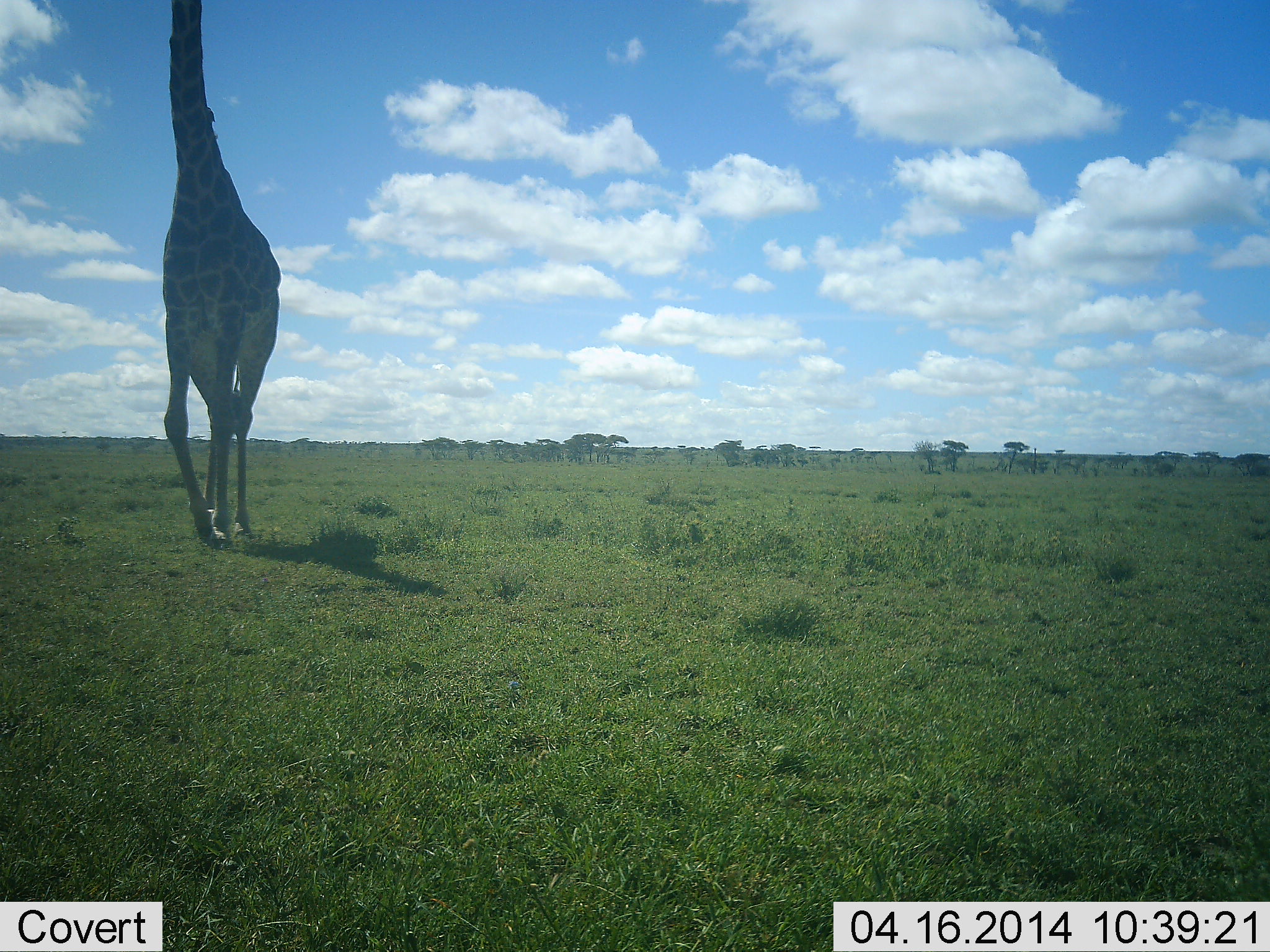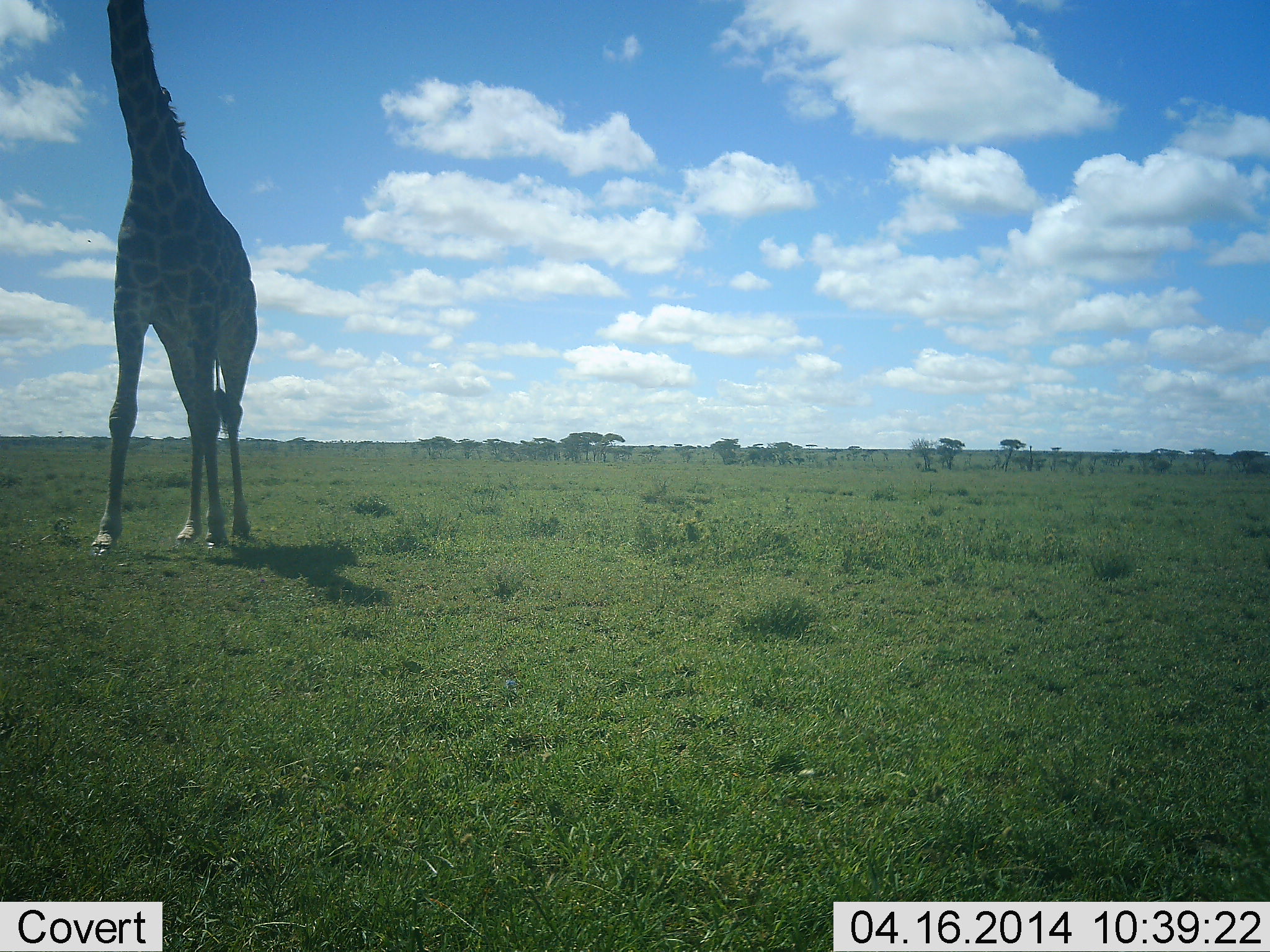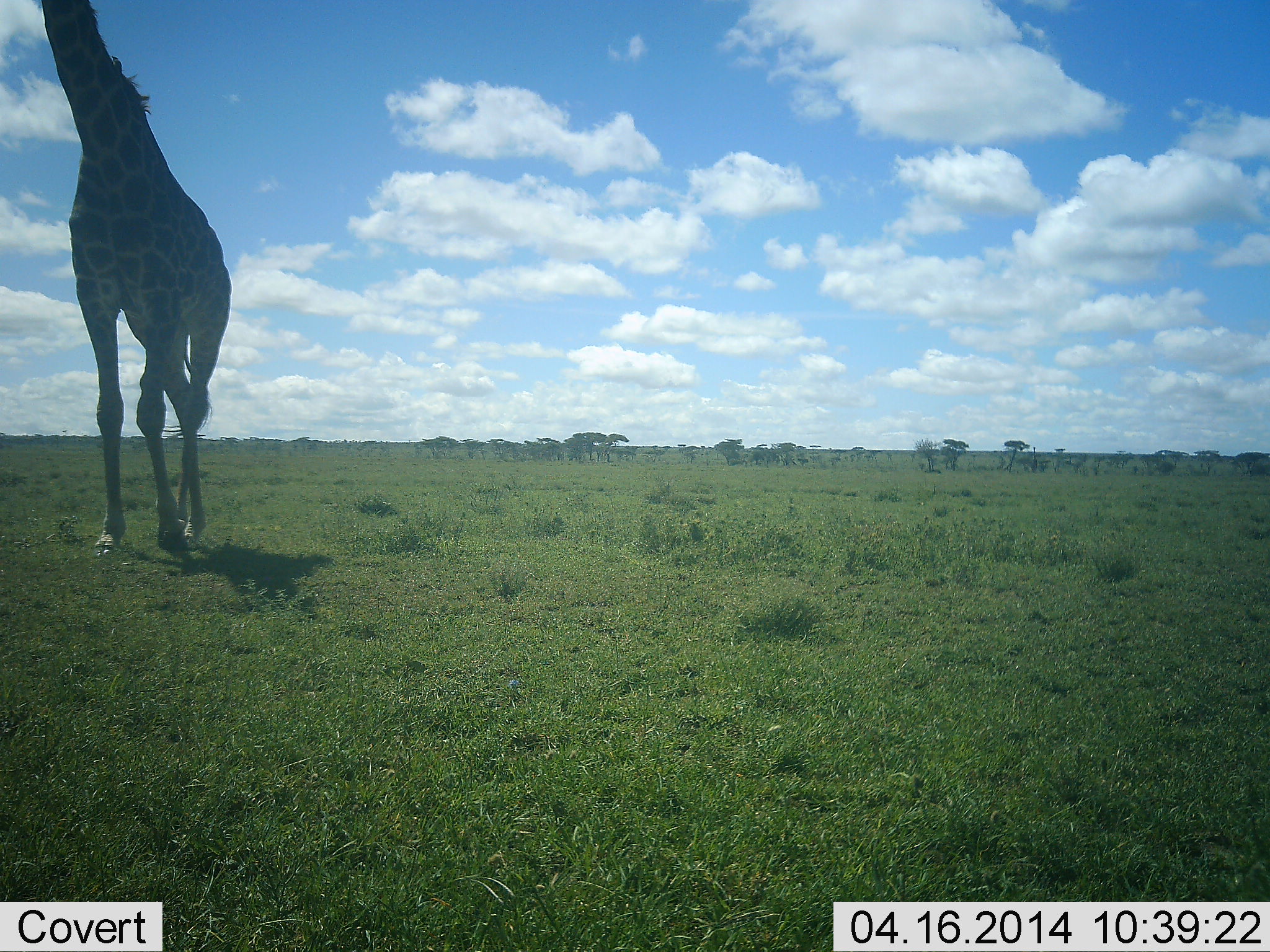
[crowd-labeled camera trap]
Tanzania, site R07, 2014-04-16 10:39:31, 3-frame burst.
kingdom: Animalia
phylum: Chordata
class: Mammalia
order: Artiodactyla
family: Giraffidae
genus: Giraffa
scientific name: Giraffa camelopardalis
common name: giraffe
Giraffe (Giraffa camelopardalis), count 1. Behavior (volunteer vote fractions): standing 0%, resting 0%, moving 100%, interacting 0%. Young present (vote fraction): 0%. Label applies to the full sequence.